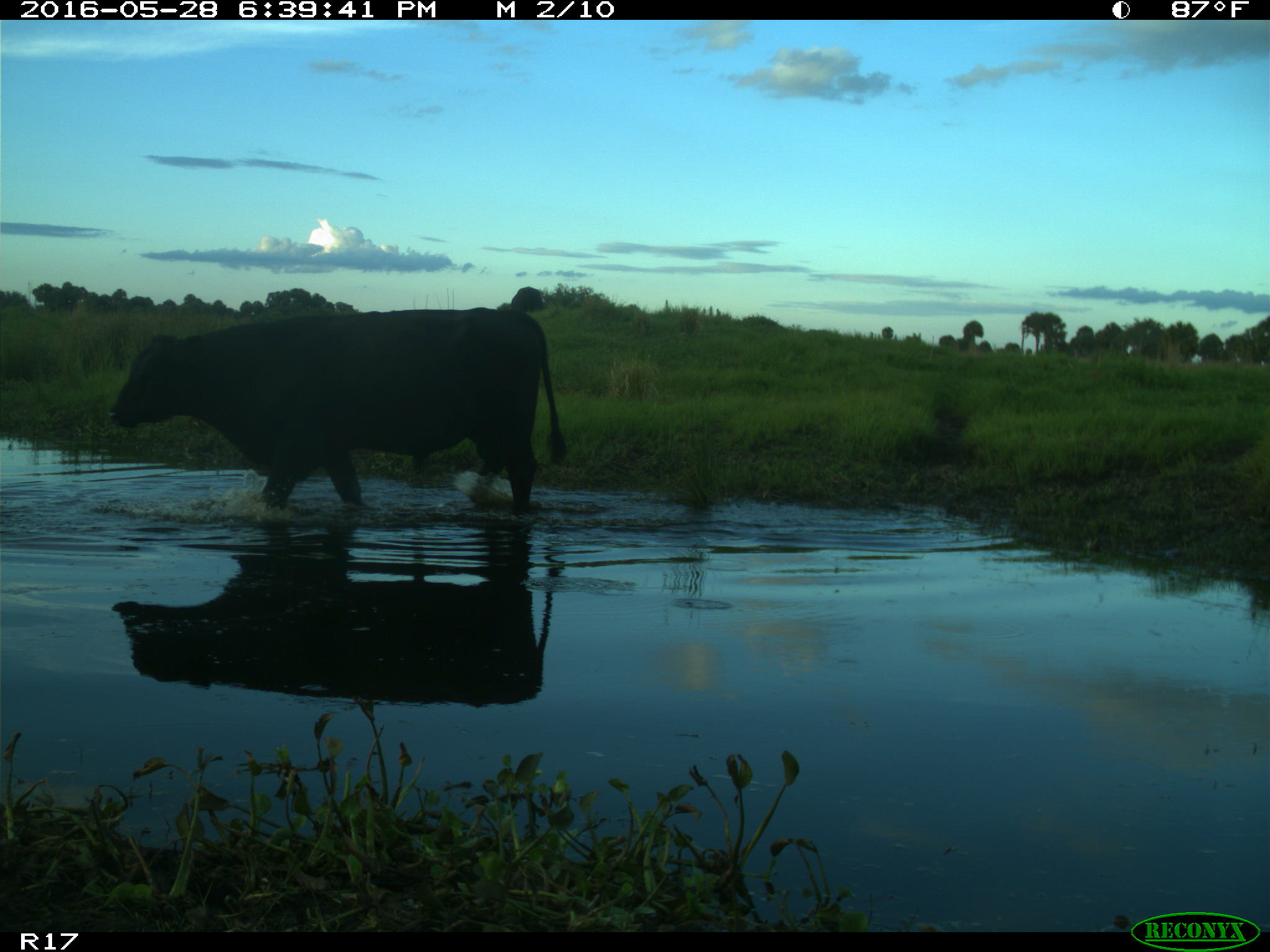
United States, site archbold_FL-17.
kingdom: Animalia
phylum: Chordata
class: Mammalia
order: Artiodactyla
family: Bovidae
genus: Bos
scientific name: Bos taurus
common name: domestic cow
Bos taurus (domestic cow).